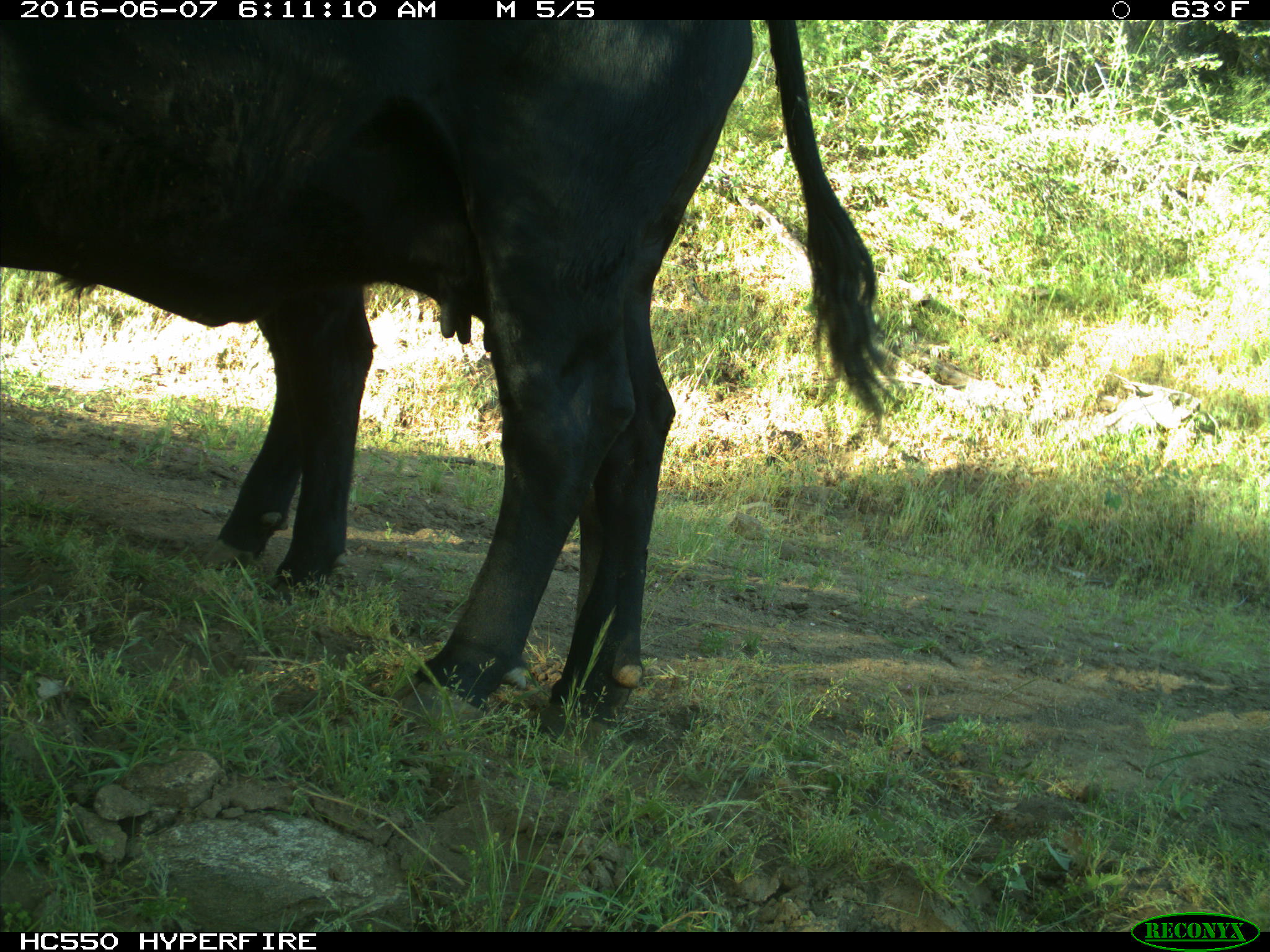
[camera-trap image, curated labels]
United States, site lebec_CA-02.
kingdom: Animalia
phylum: Chordata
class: Mammalia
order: Artiodactyla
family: Bovidae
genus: Bos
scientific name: Bos taurus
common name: domestic cow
Bos taurus (domestic cow).